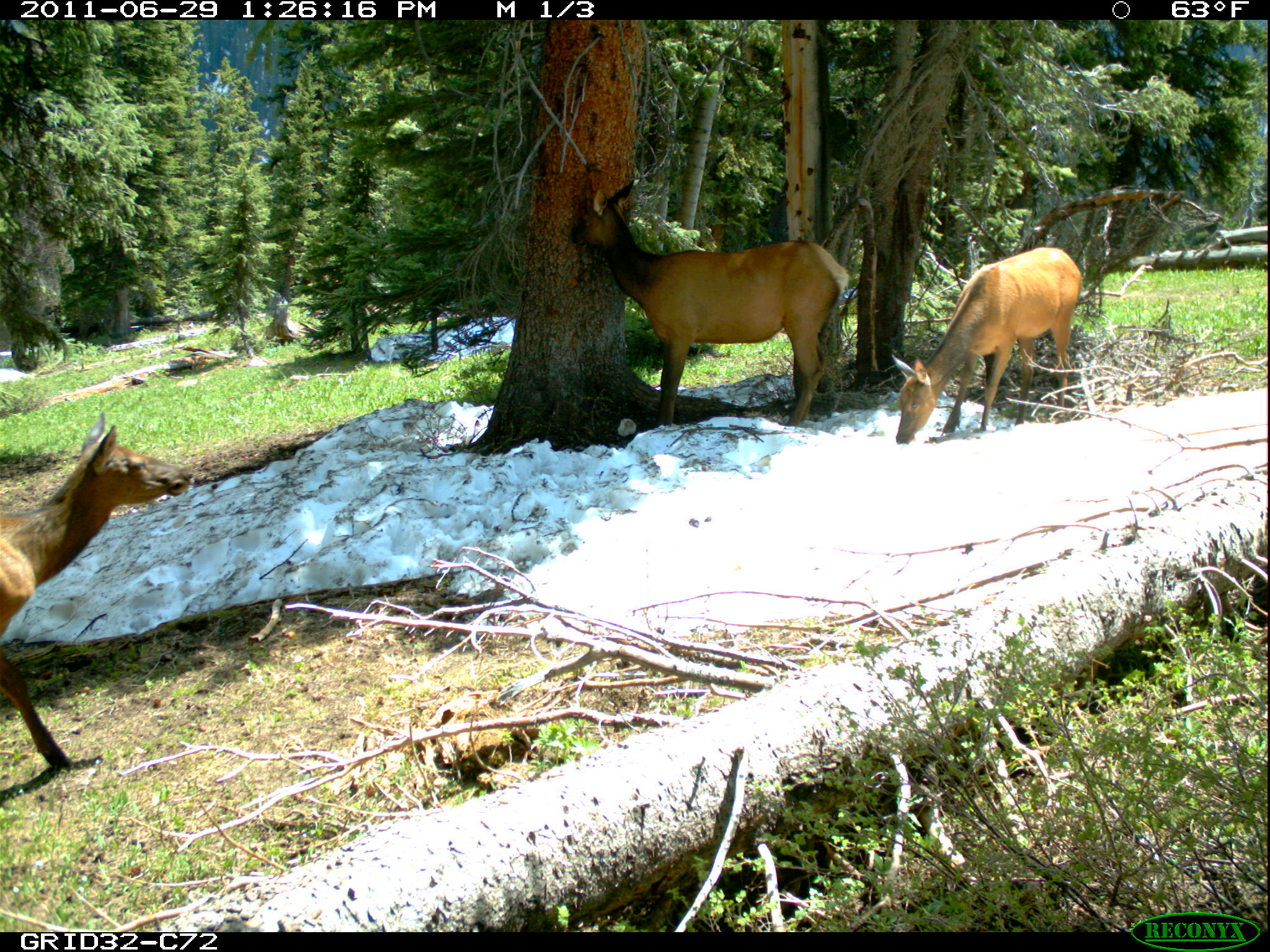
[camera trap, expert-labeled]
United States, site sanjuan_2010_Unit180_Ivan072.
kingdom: Animalia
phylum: Chordata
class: Mammalia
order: Artiodactyla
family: Cervidae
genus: Cervus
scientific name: Cervus elaphus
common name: red deer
Cervus elaphus (red deer).